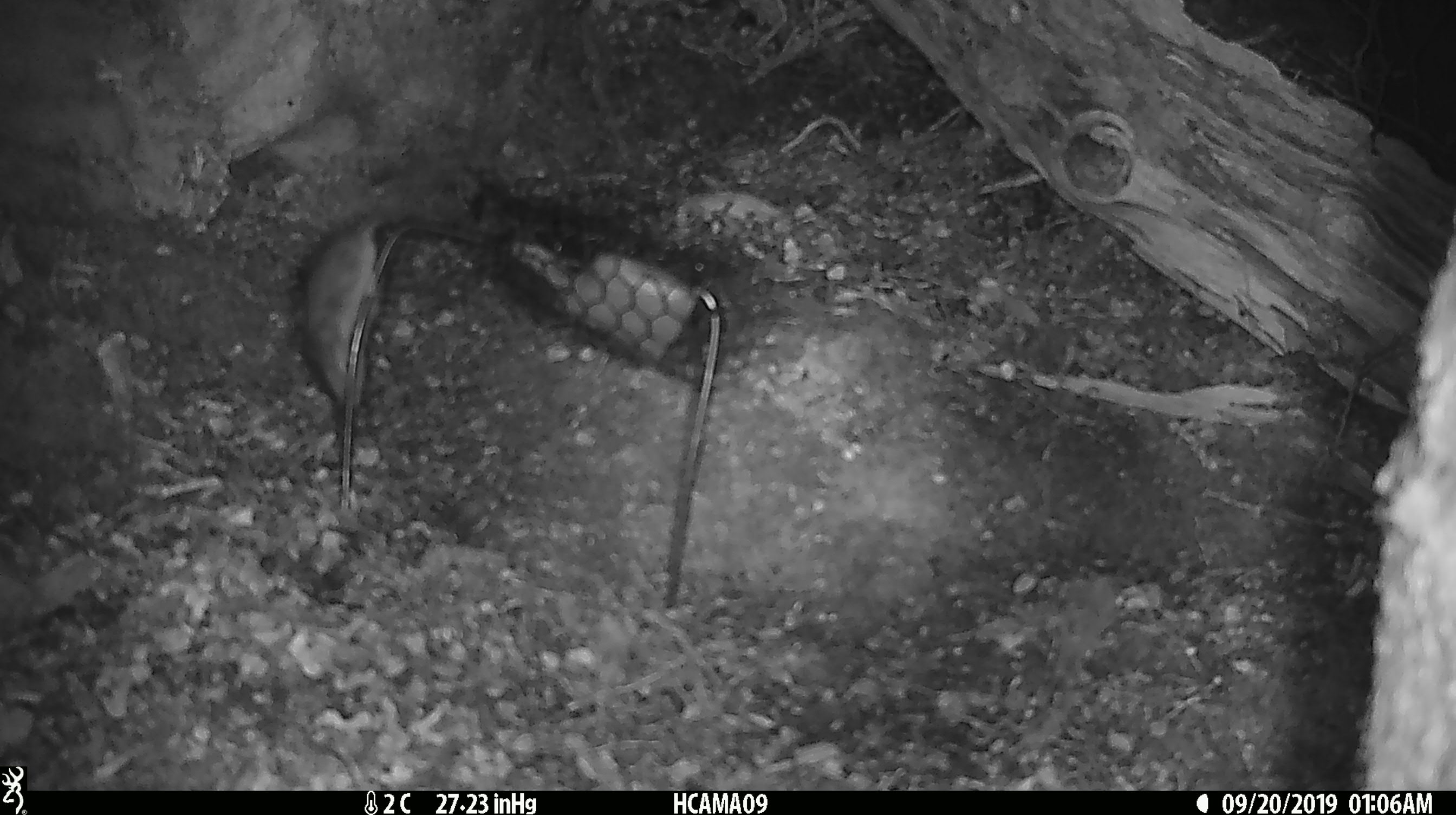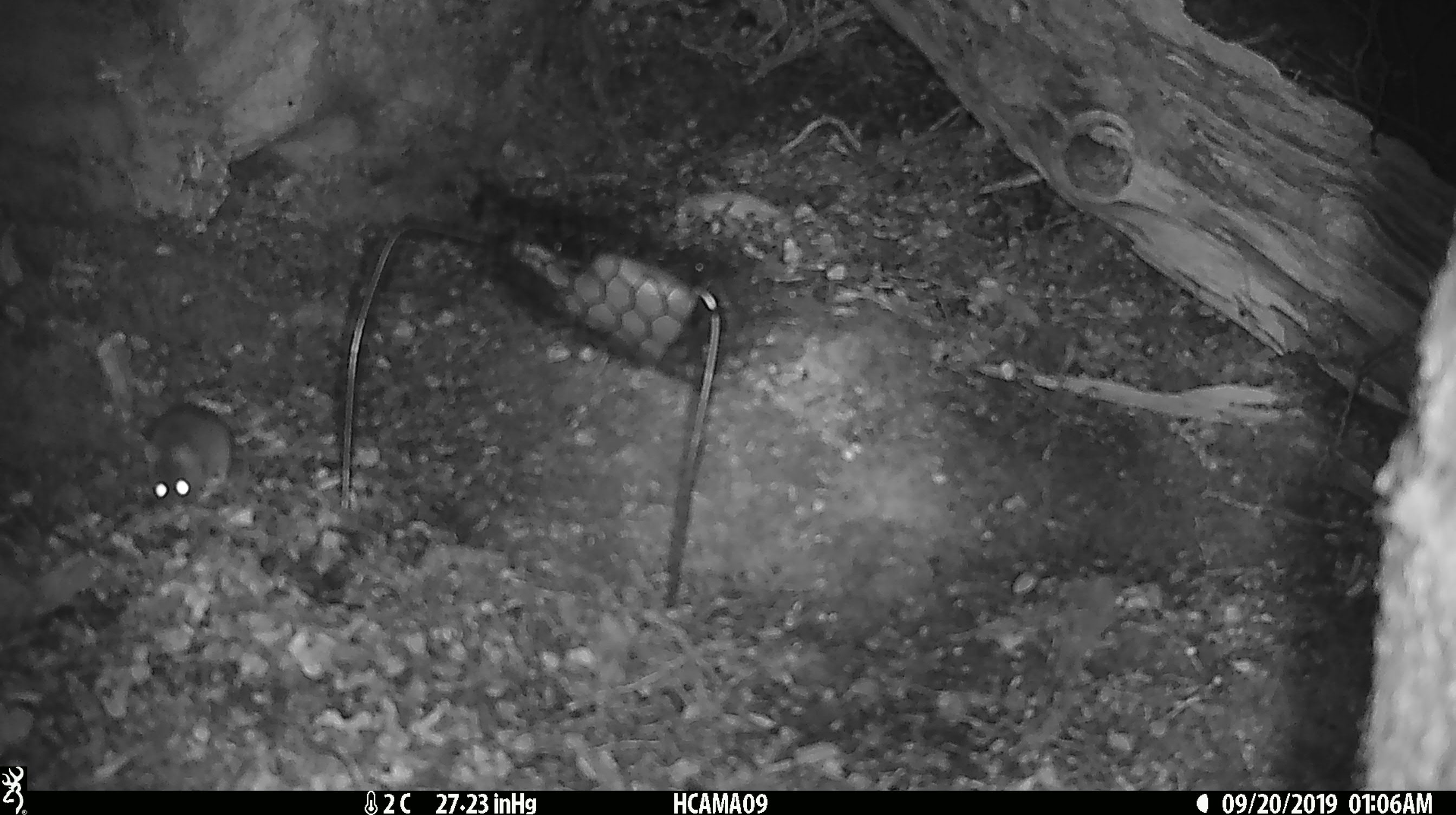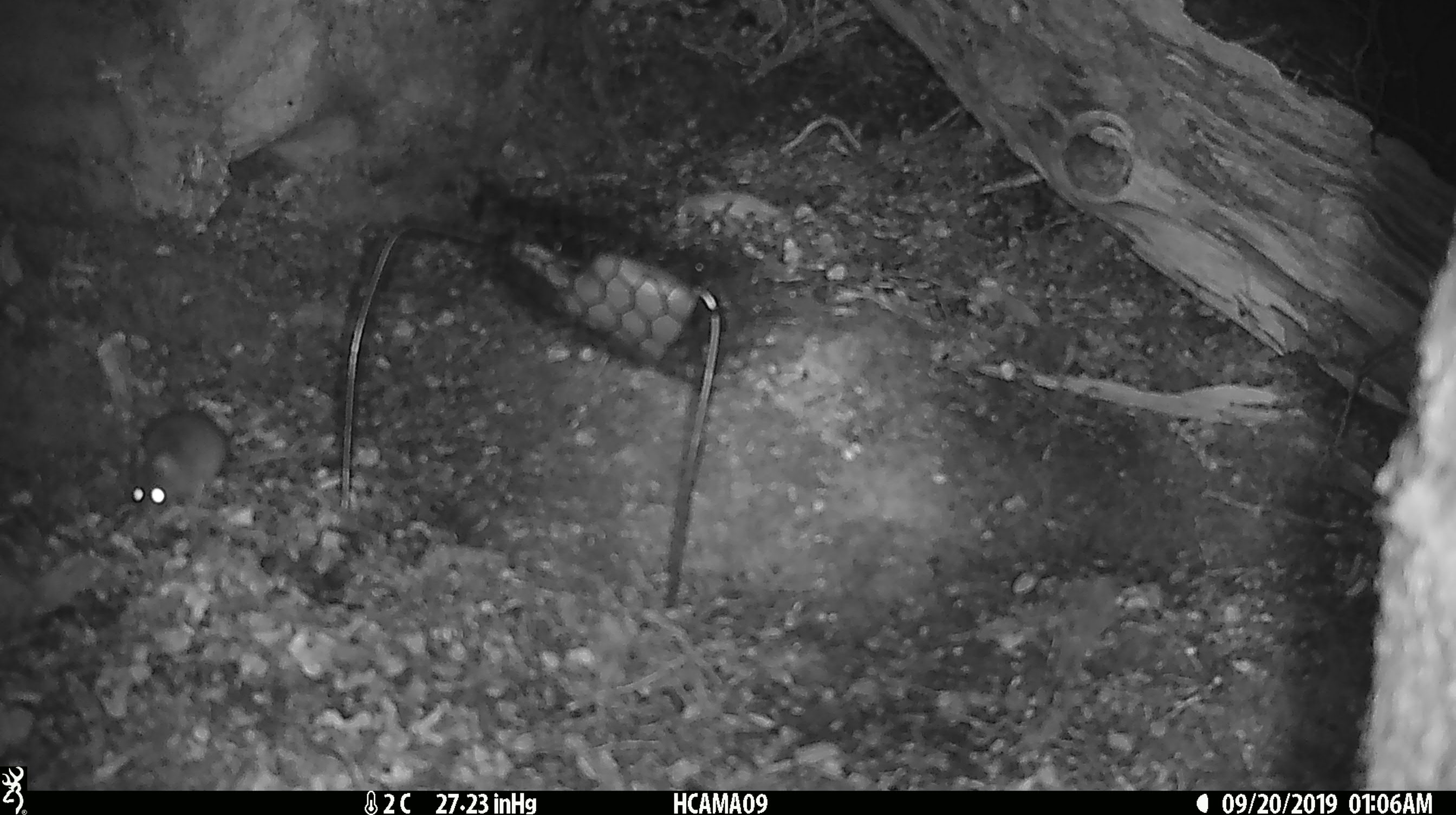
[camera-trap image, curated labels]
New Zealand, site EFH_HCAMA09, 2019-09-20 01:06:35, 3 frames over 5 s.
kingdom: Animalia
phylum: Chordata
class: Mammalia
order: Rodentia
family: Muridae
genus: Mus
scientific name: Mus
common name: mouse